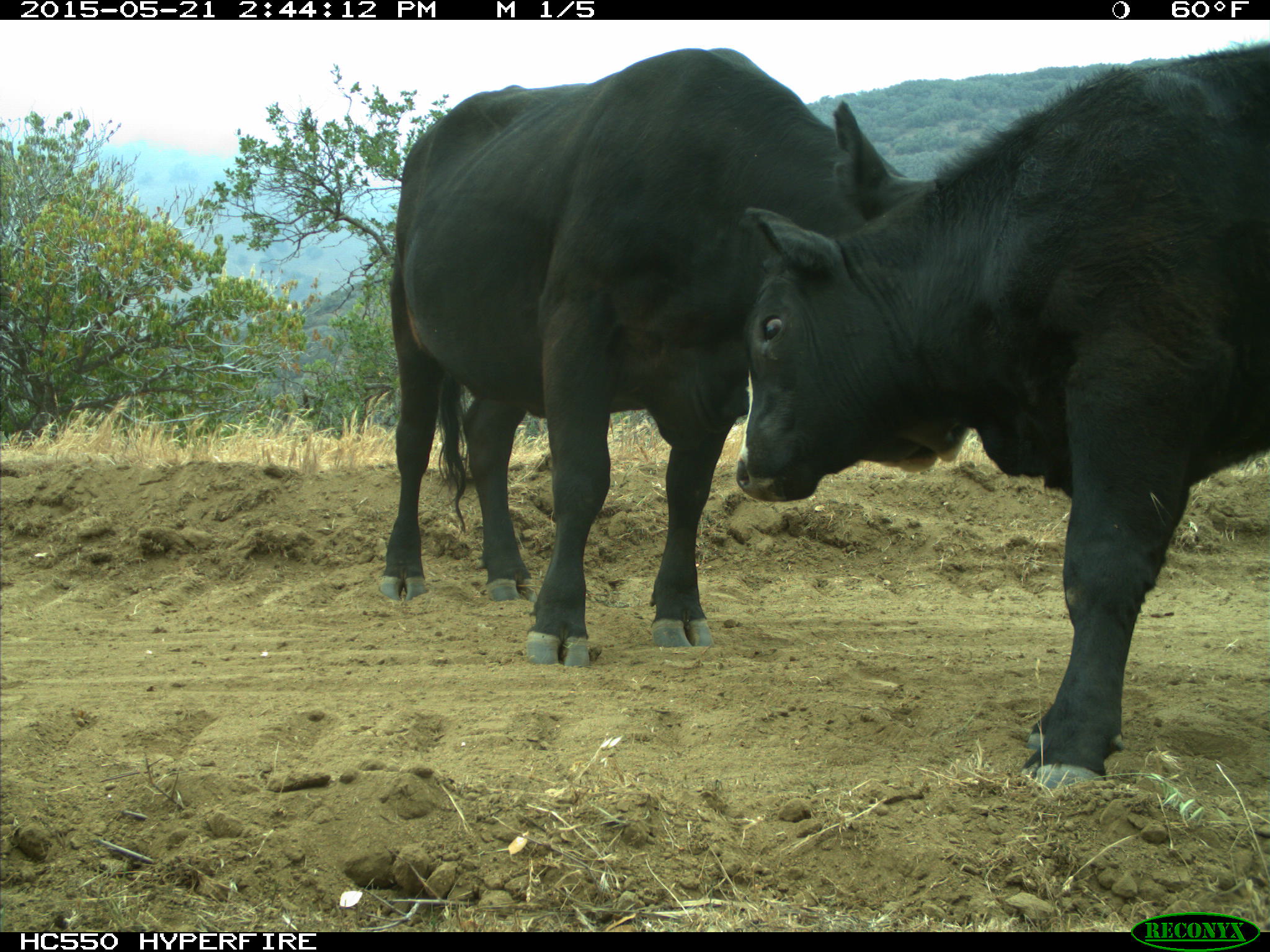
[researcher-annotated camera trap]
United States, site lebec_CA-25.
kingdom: Animalia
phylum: Chordata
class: Mammalia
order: Artiodactyla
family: Bovidae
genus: Bos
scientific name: Bos taurus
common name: domestic cow